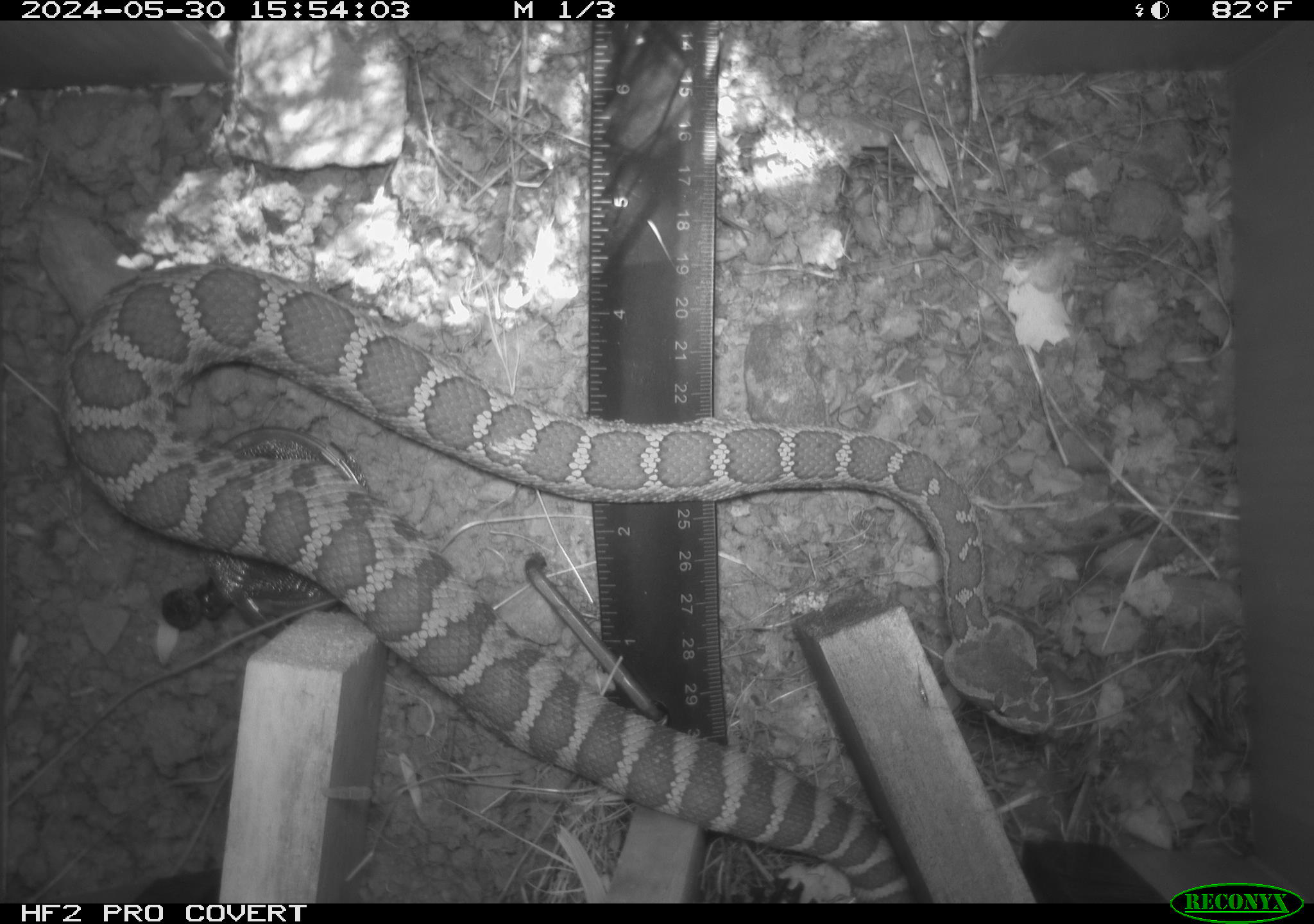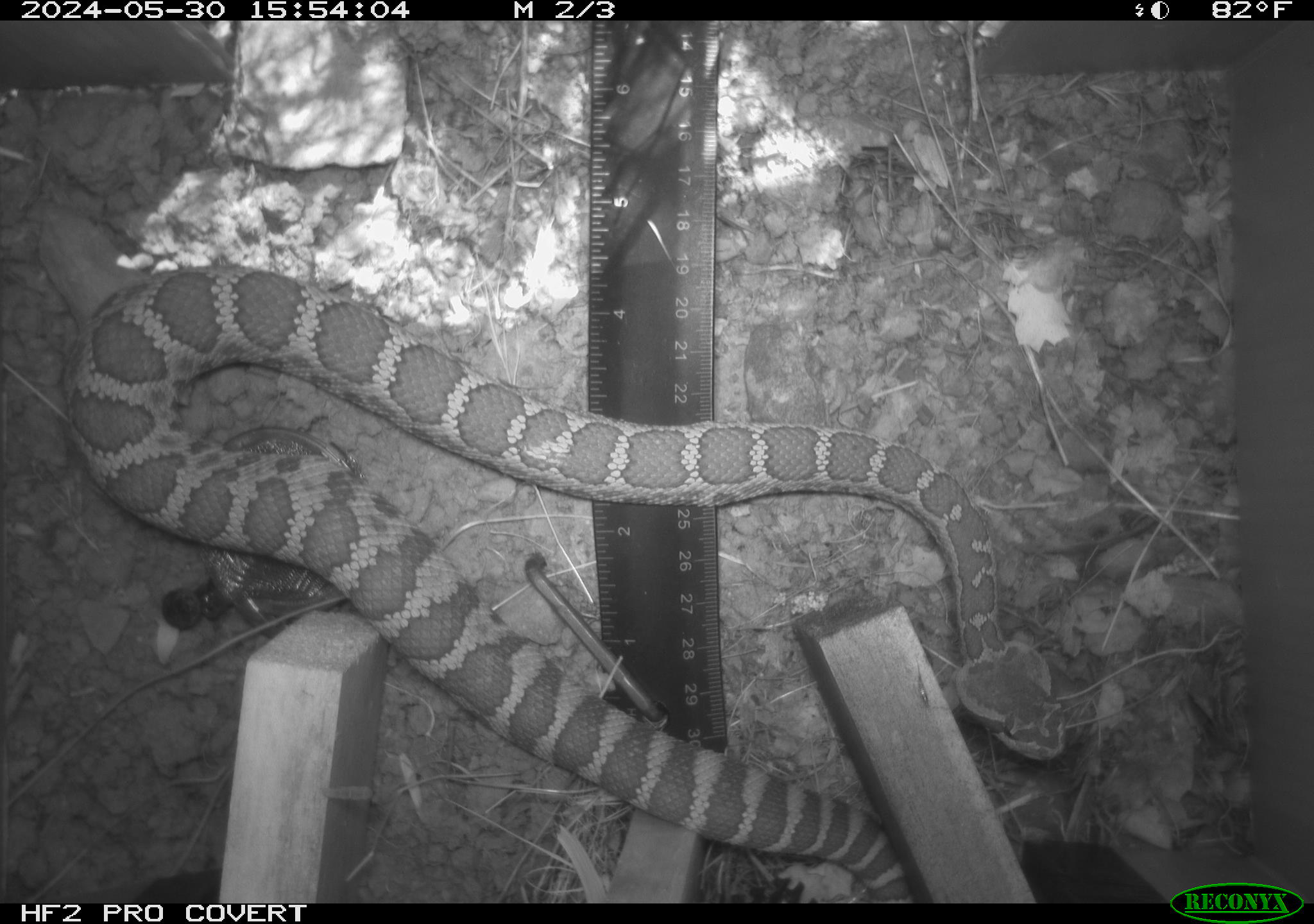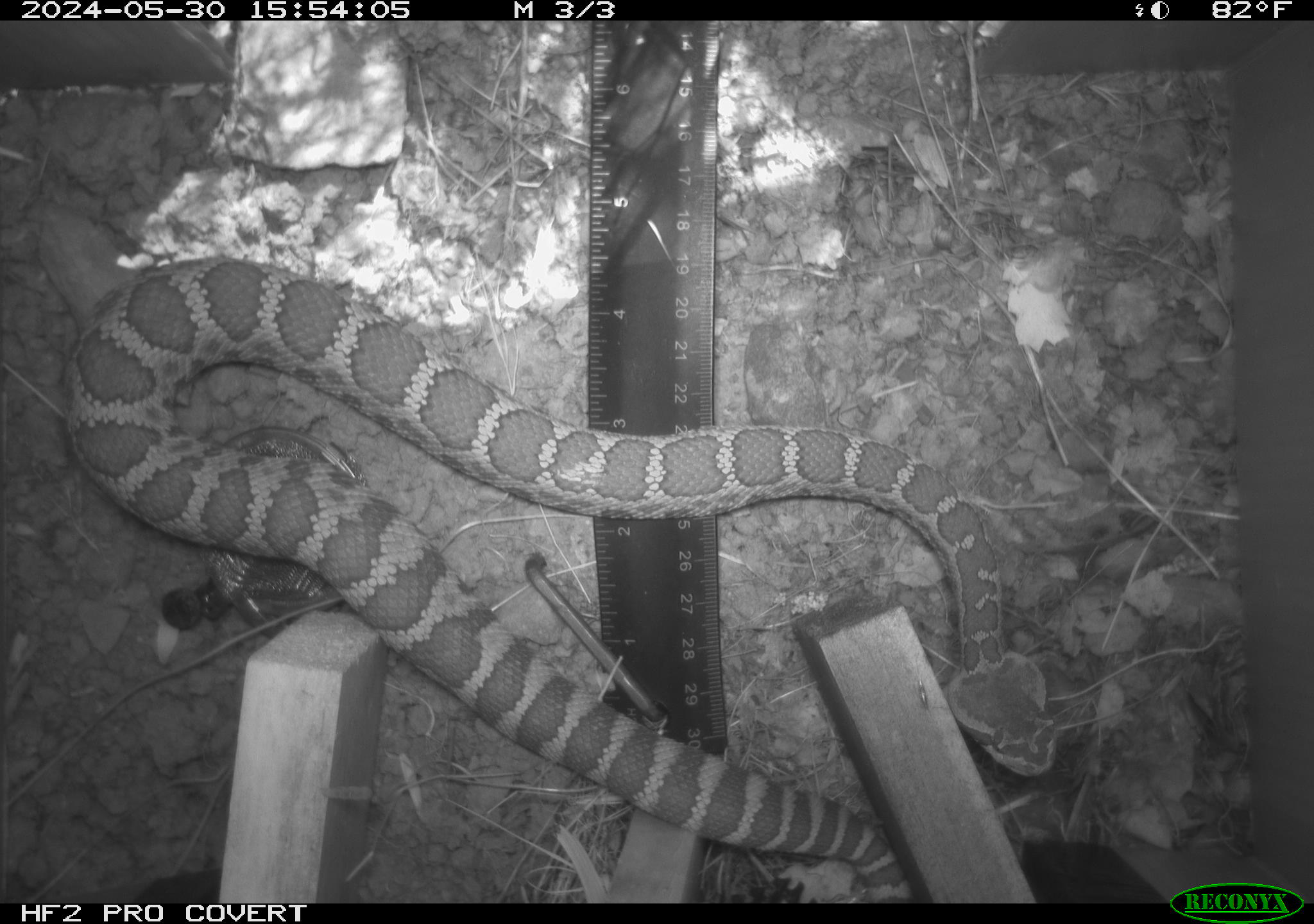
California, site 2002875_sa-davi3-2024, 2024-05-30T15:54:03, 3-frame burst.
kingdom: Animalia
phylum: Chordata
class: Reptilia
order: Squamata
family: Viperidae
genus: Crotalus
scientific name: Crotalus oreganus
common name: western rattlesnake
Western rattlesnake (Crotalus oreganus).